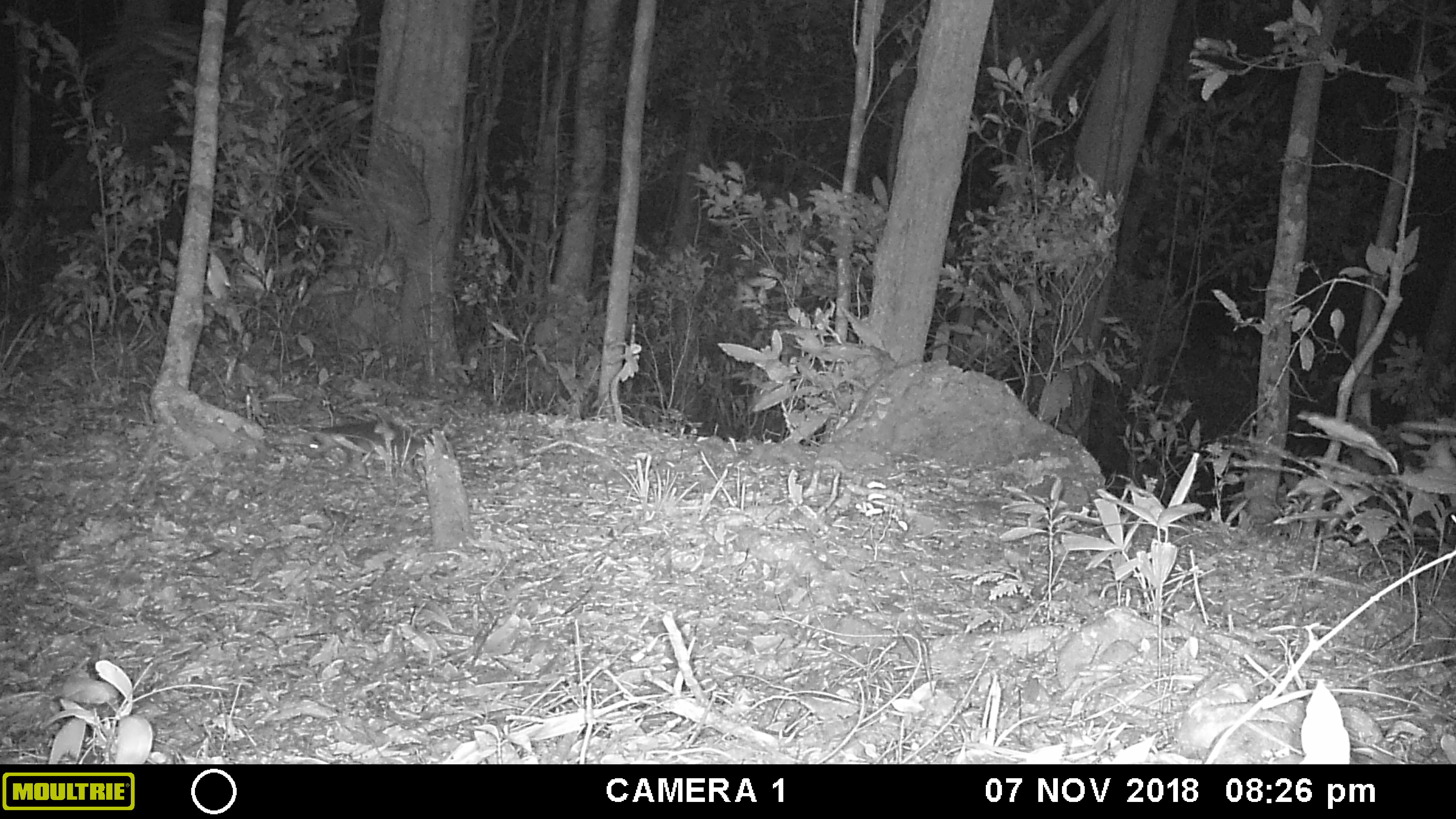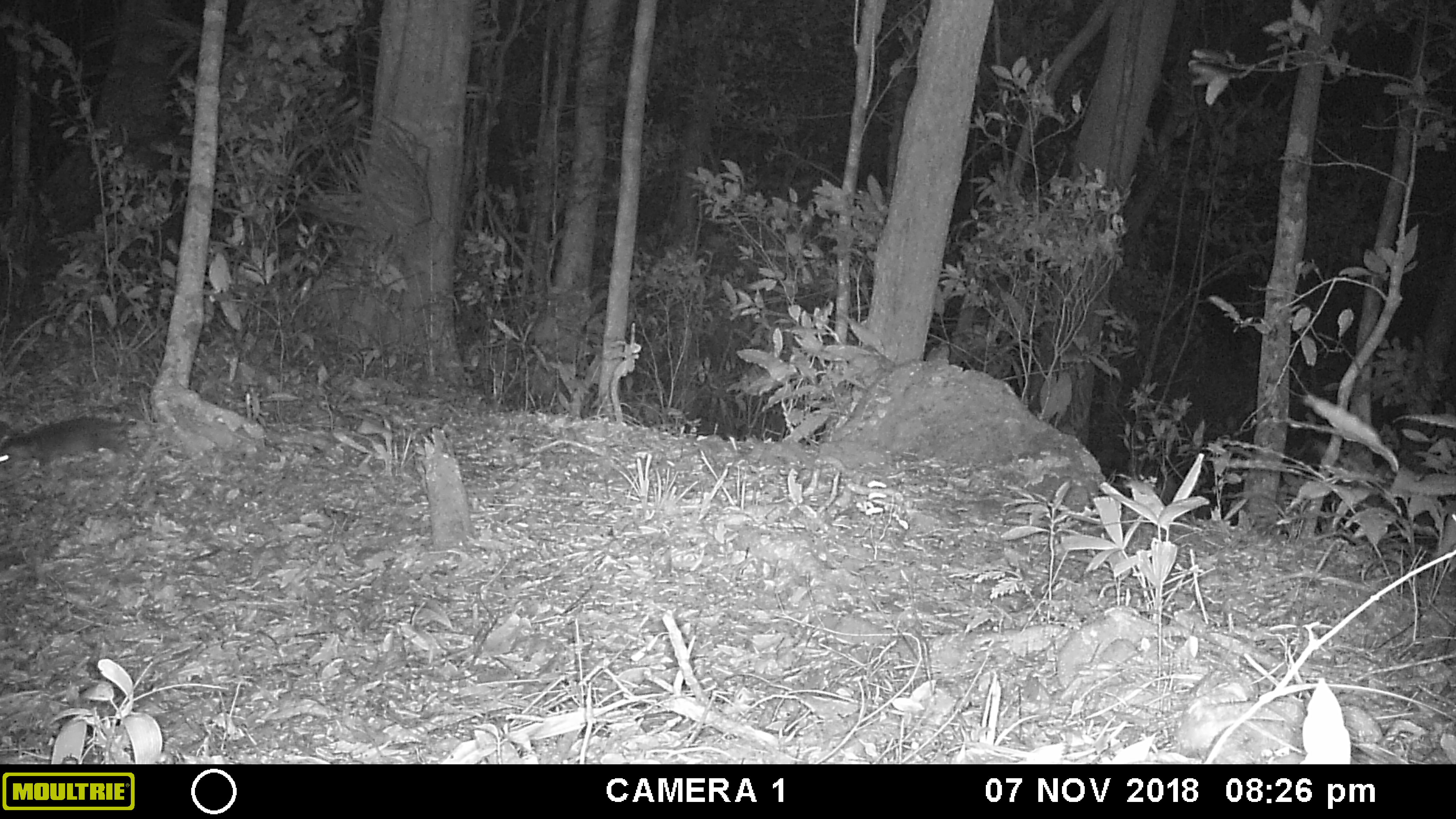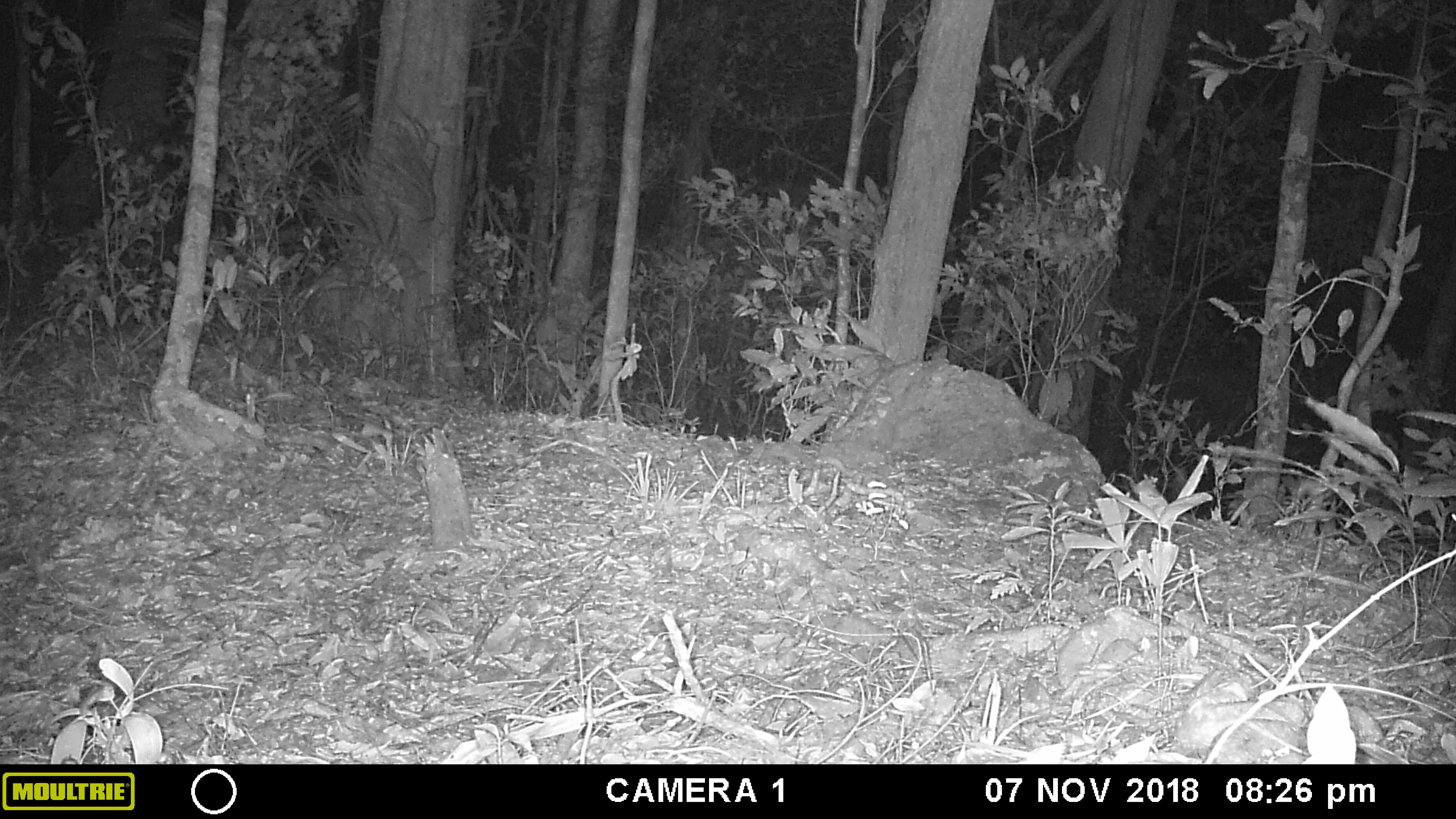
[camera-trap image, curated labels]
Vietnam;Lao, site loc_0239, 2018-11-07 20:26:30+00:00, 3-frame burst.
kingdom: Animalia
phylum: Chordata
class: Mammalia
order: Carnivora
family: Mustelidae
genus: Melogale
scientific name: Melogale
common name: ferret badger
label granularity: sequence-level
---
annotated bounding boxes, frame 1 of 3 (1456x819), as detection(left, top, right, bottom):
ferret badger: detection(302, 418, 428, 469)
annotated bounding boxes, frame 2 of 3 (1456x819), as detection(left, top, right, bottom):
ferret badger: detection(0, 413, 138, 478)